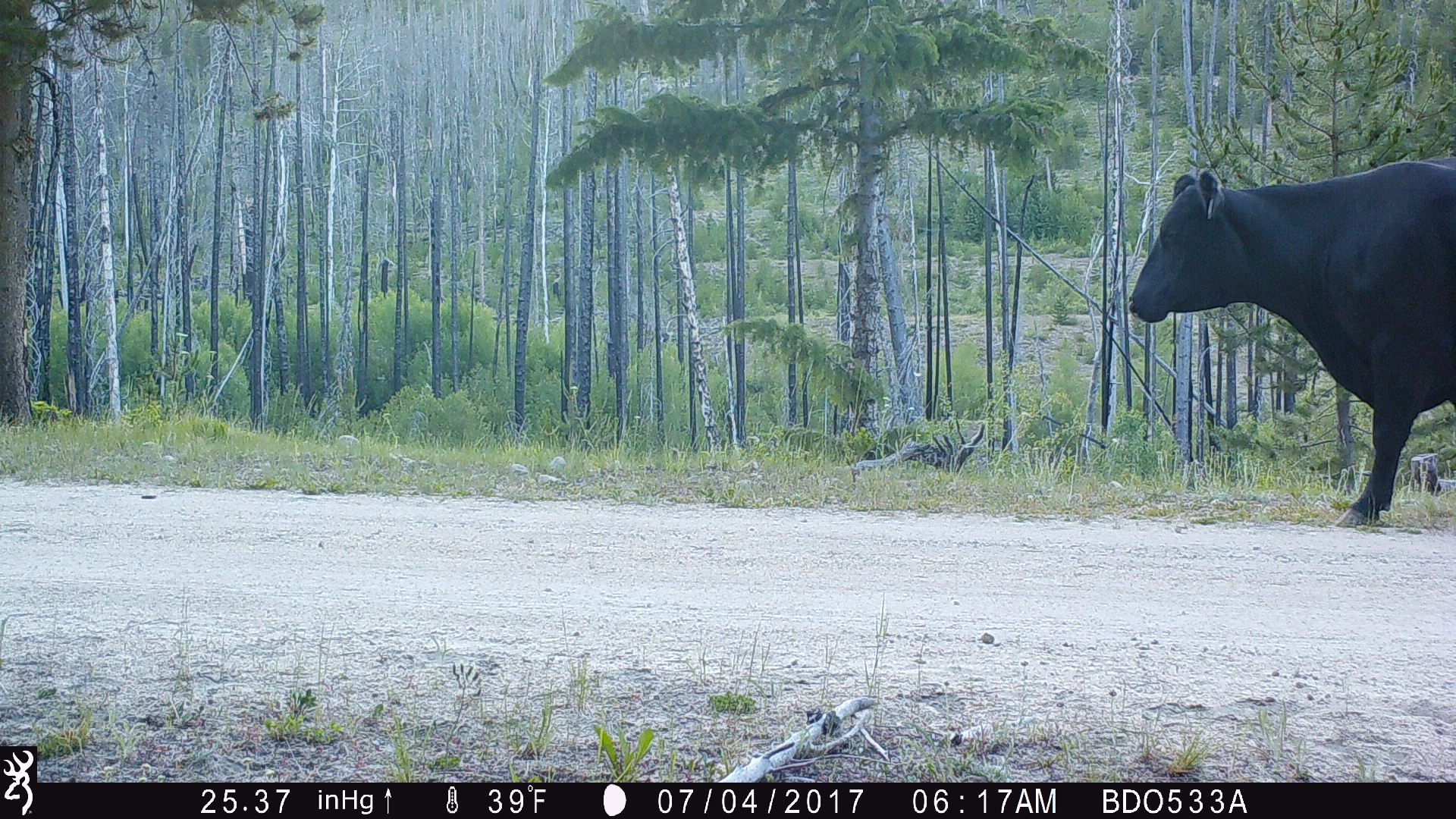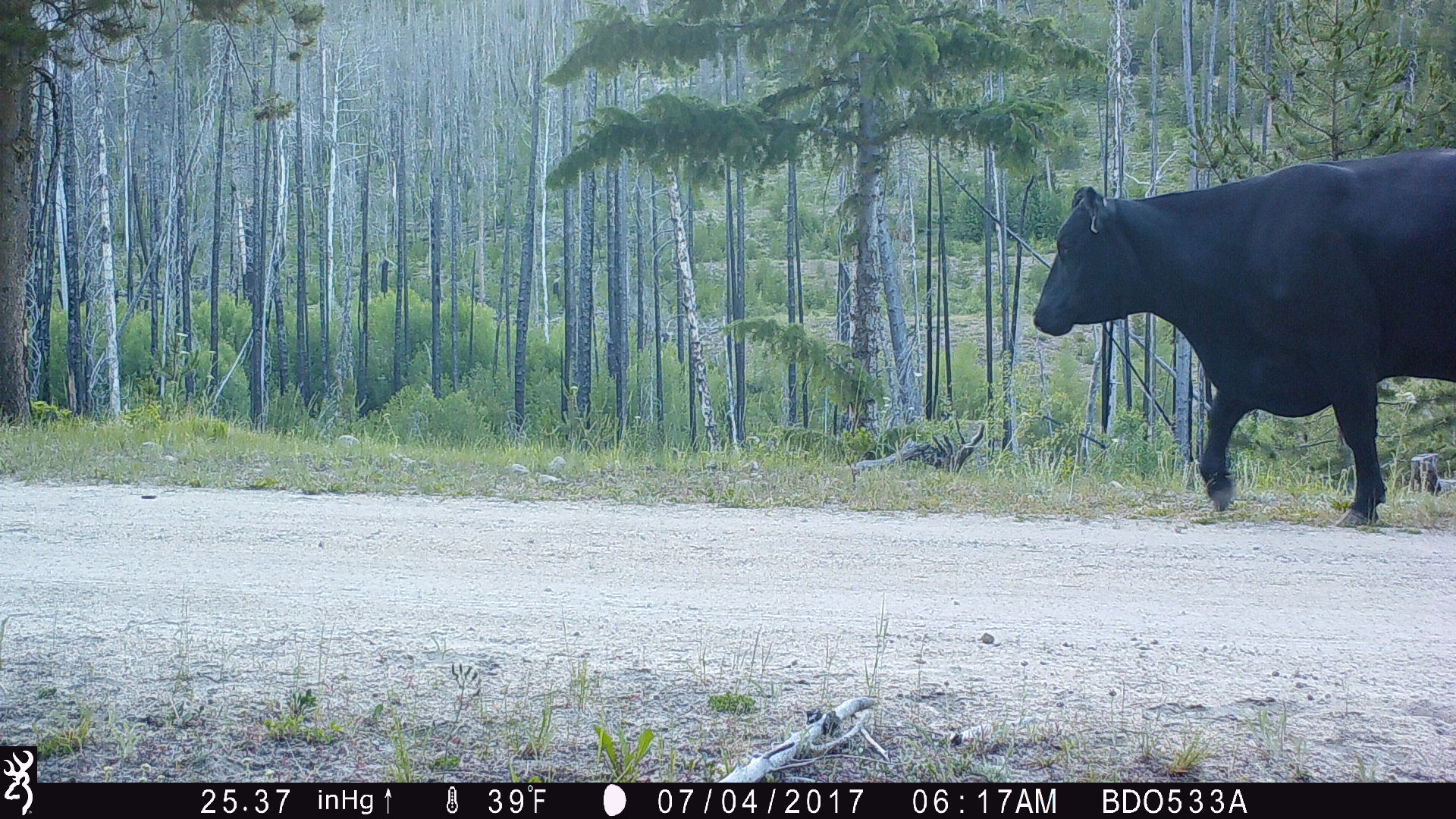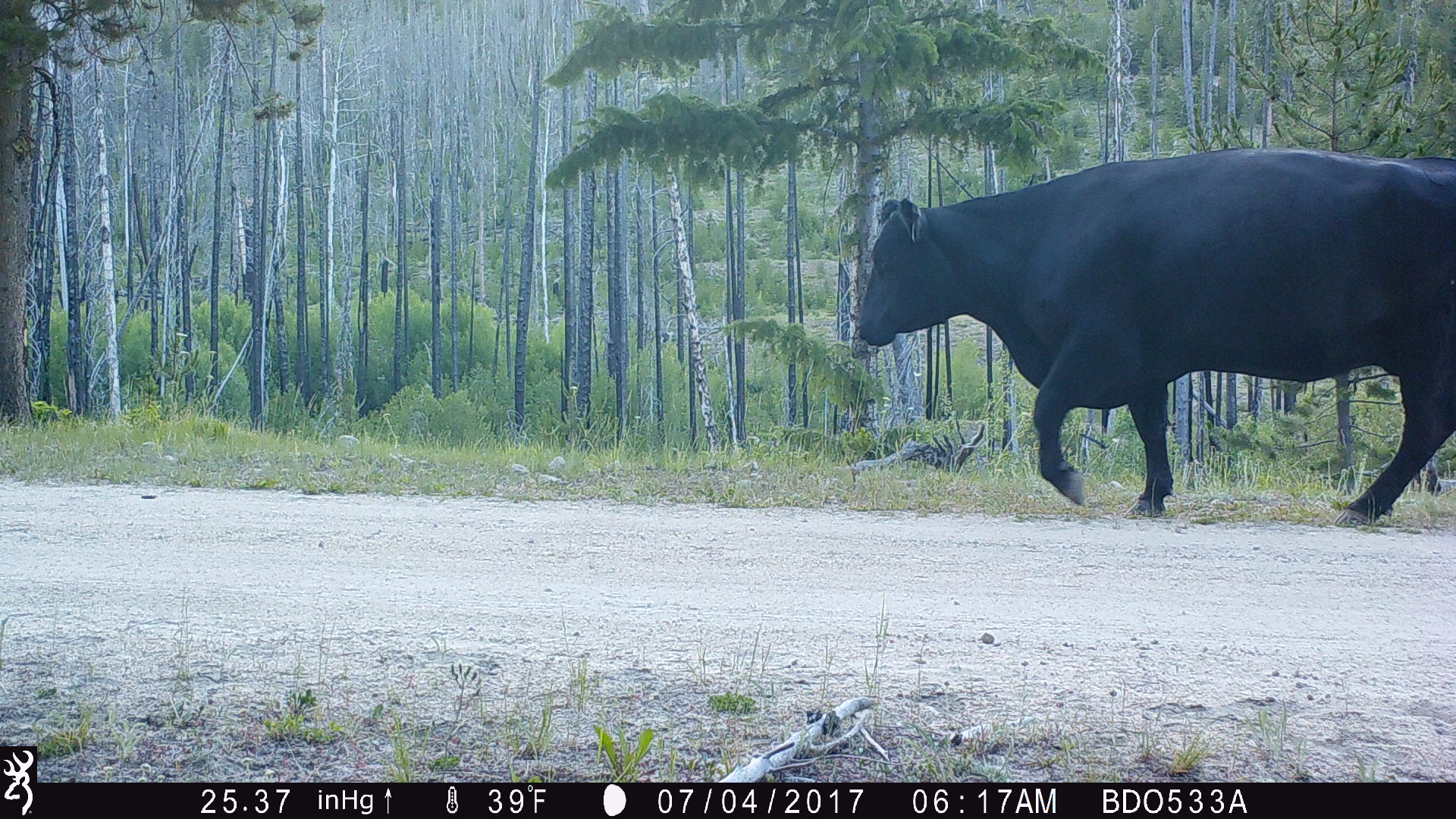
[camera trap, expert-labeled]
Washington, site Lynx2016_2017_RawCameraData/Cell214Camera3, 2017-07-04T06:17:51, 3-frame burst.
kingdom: Animalia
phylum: Chordata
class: Mammalia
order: Artiodactyla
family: Bovidae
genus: Bos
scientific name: Bos taurus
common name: domestic cattle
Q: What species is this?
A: Domestic cattle (Bos taurus).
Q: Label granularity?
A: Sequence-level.